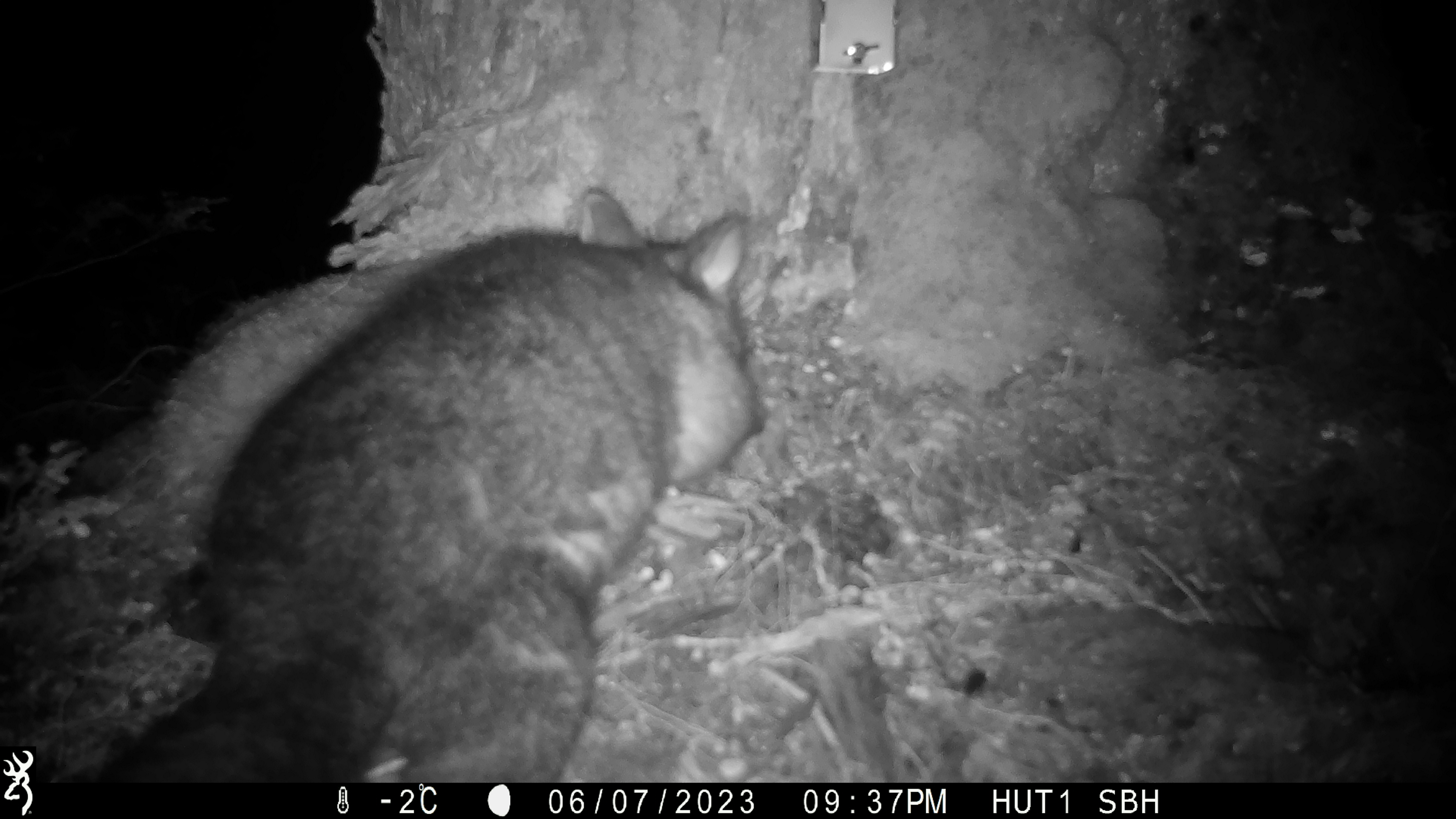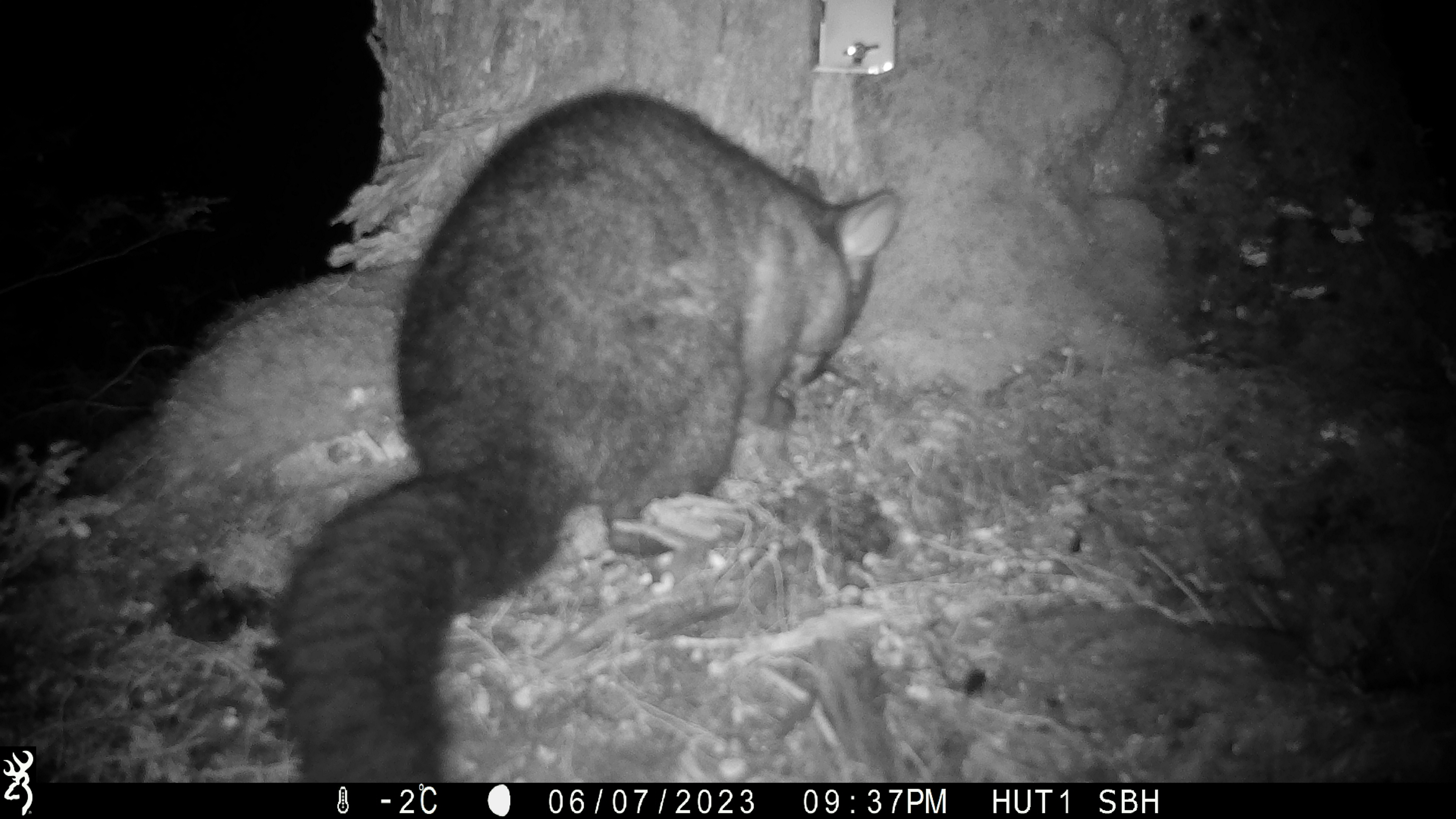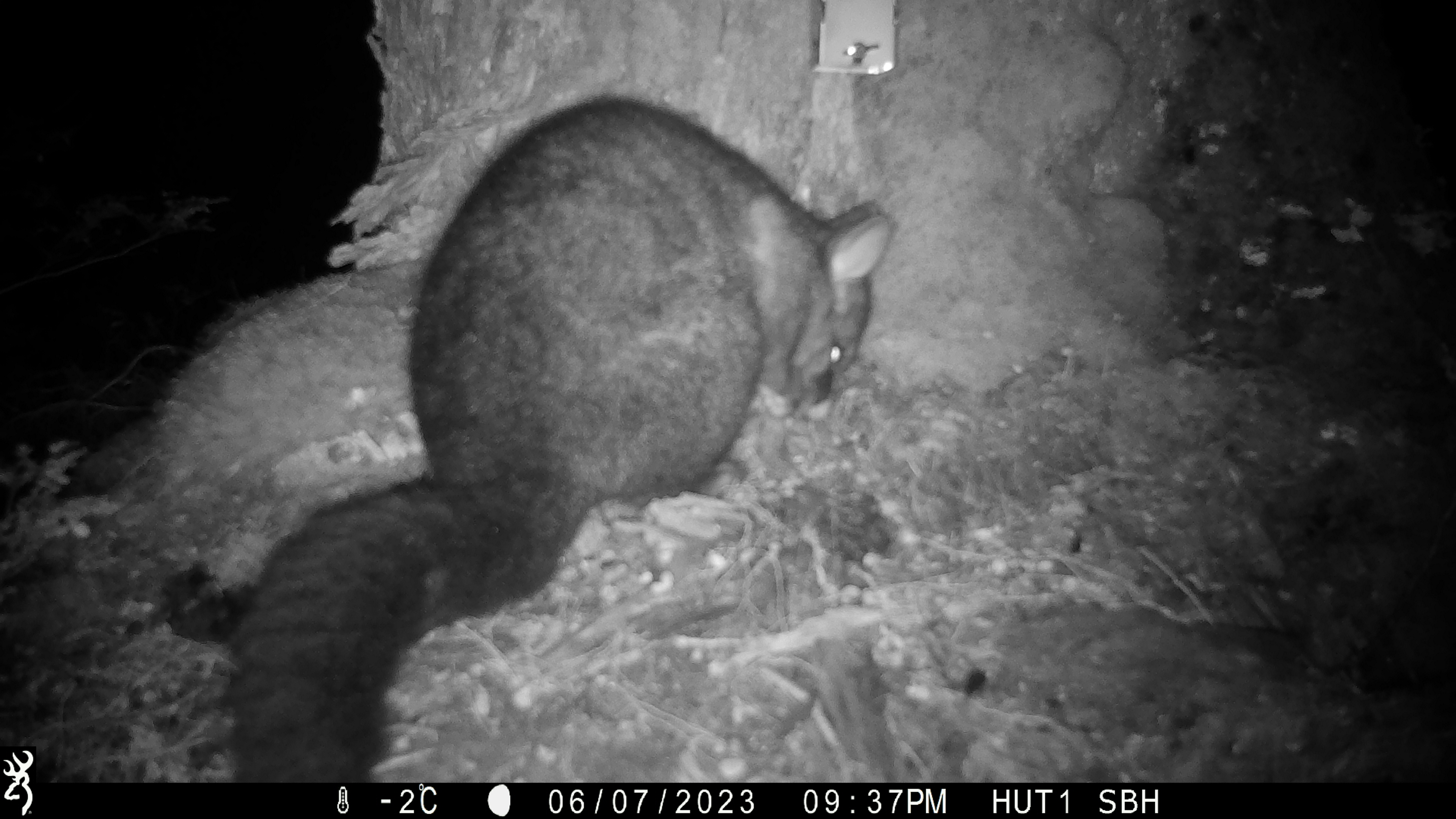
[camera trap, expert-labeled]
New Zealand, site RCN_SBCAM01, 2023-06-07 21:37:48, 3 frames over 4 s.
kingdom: Animalia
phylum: Chordata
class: Mammalia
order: Diprotodontia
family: Phalangeridae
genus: Trichosurus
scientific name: Trichosurus vulpecula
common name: common brushtail possum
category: possum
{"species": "possum (common brushtail possum) (Trichosurus vulpecula)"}